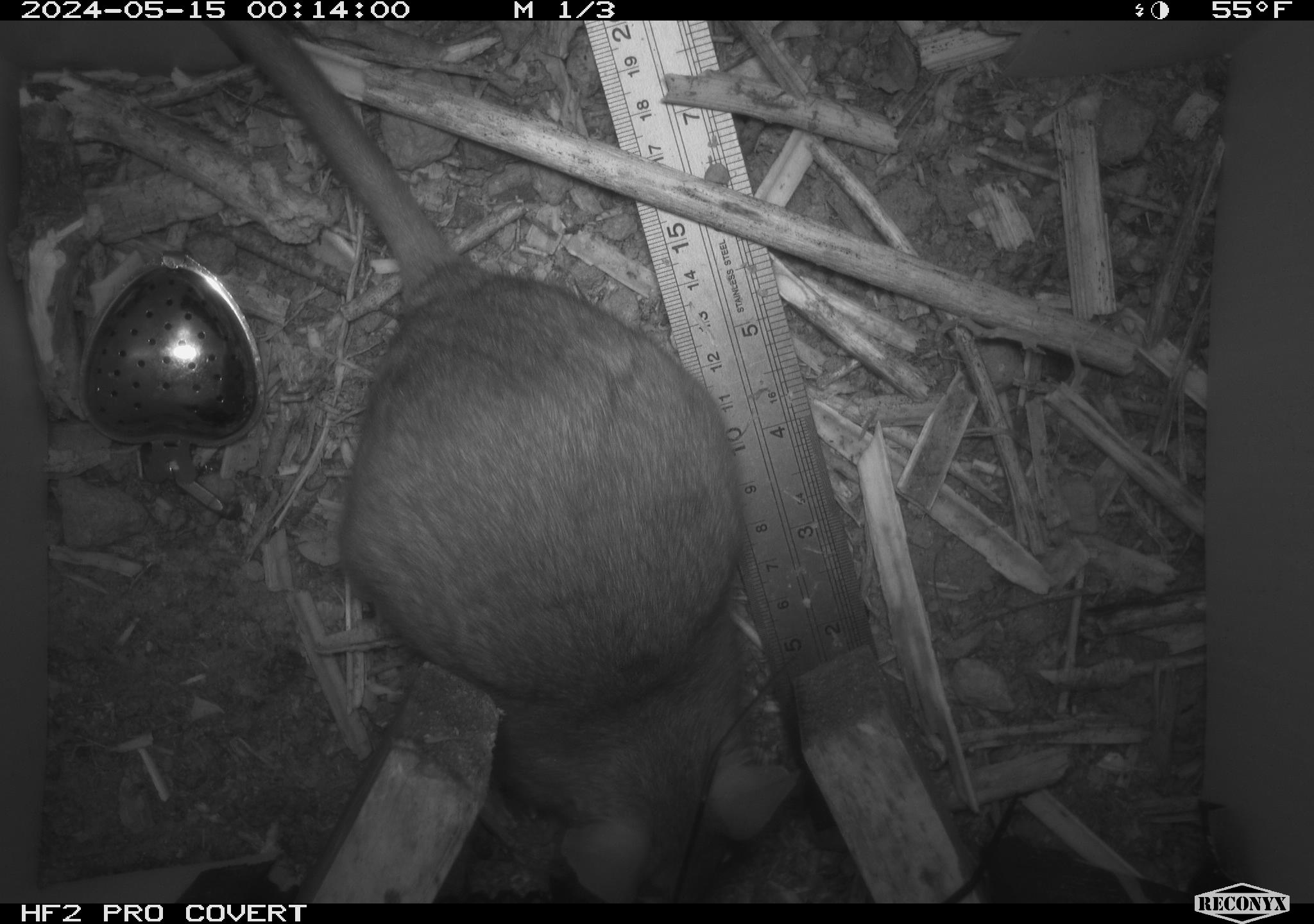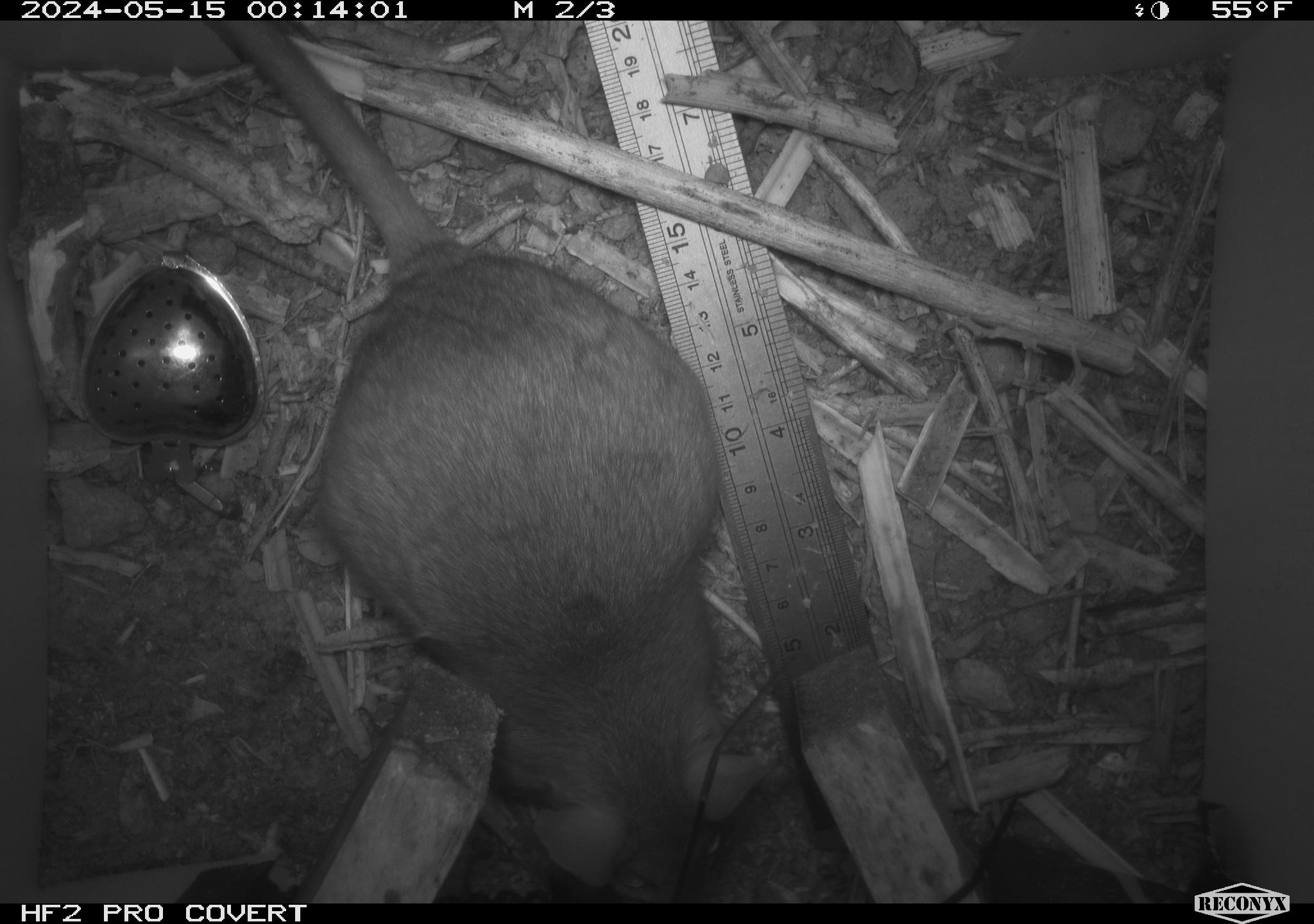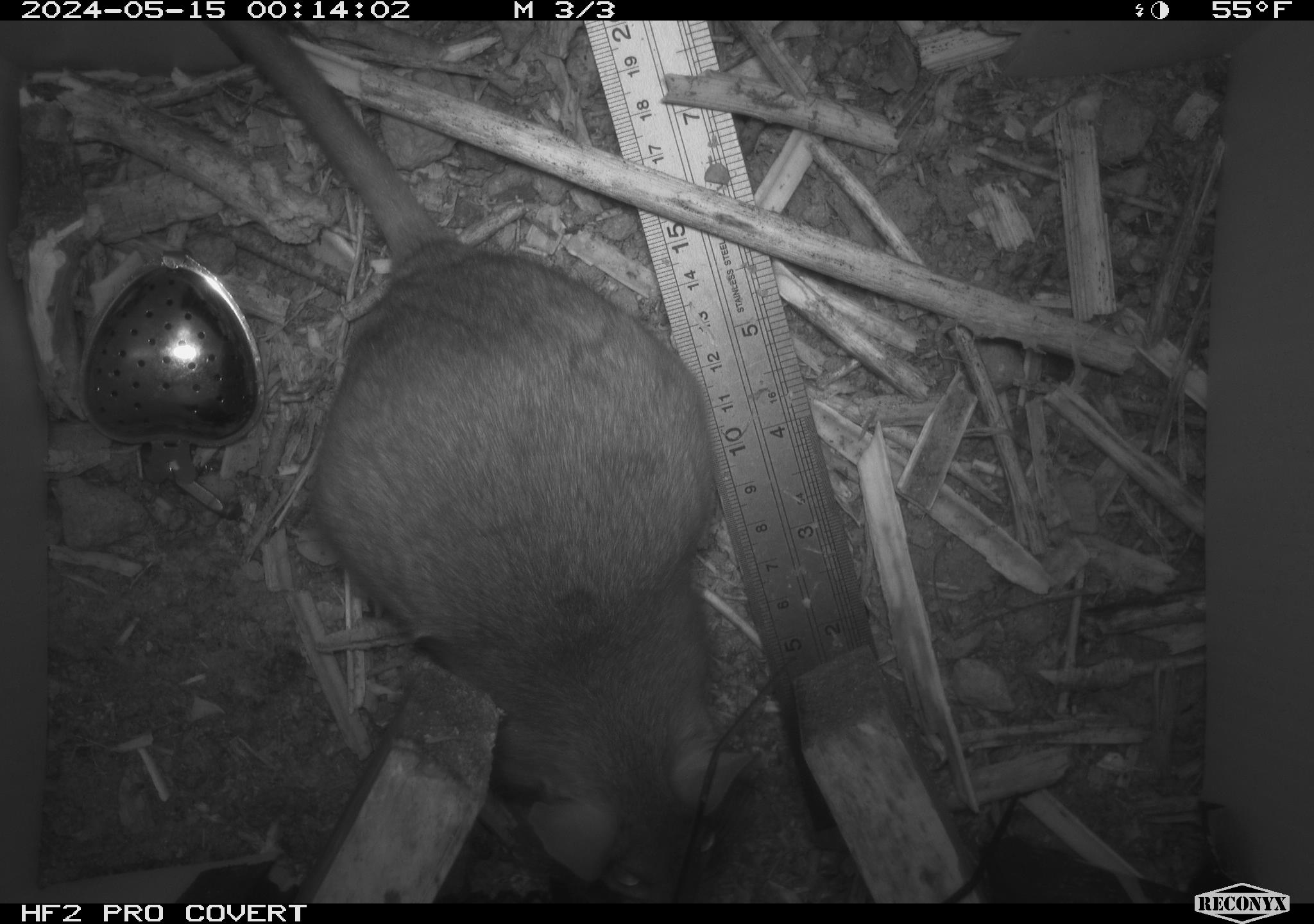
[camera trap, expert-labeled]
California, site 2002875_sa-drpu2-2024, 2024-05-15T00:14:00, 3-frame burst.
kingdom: Animalia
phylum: Chordata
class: Mammalia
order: Rodentia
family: Cricetidae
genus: Neotoma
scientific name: Neotoma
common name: pack rat or woodrat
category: neotoma species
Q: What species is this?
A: Neotoma species (pack rat or woodrat) (Neotoma).